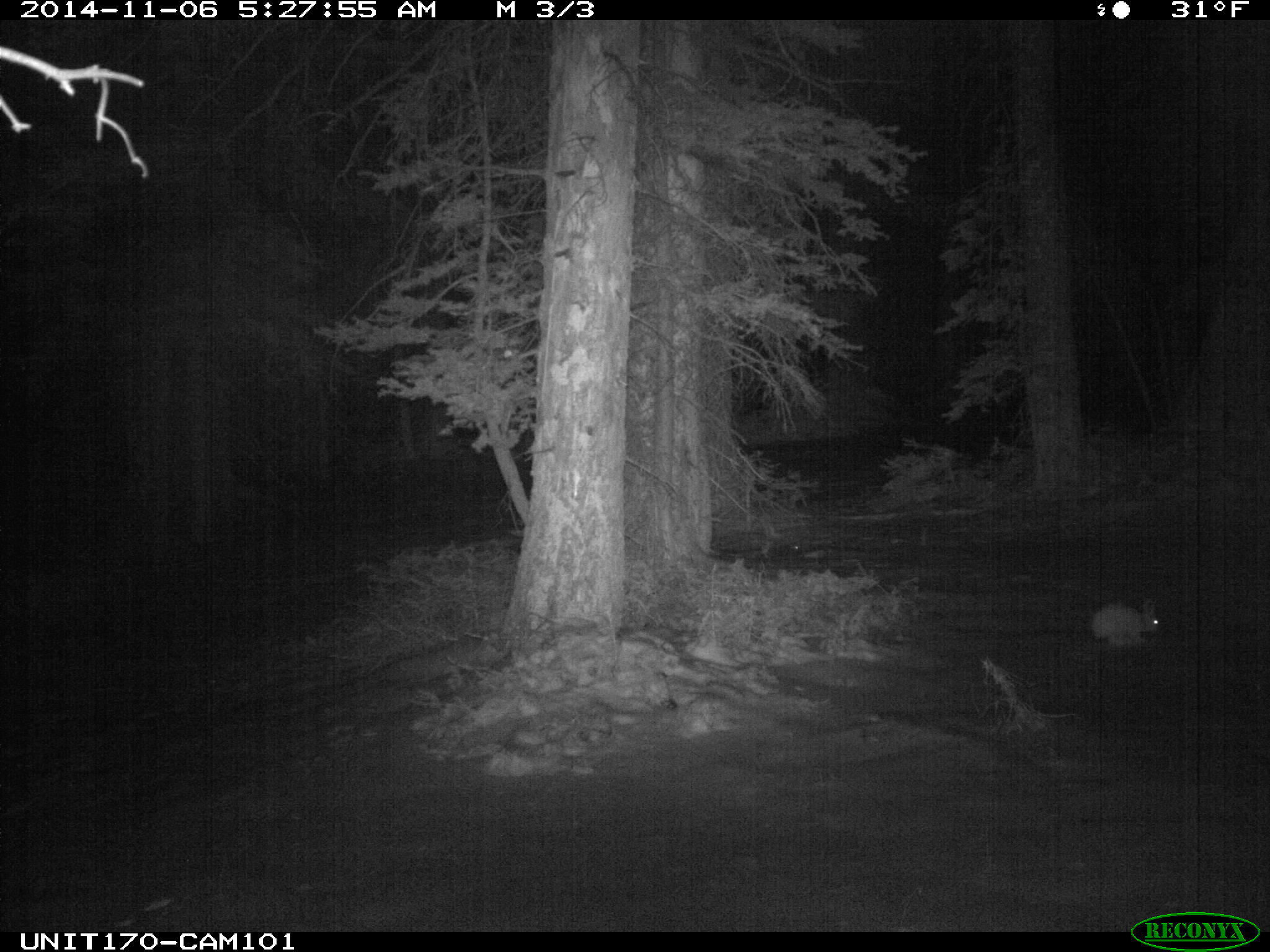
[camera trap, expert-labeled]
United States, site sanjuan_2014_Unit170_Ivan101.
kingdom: Animalia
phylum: Chordata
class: Mammalia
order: Lagomorpha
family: Leporidae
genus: Lepus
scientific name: Lepus americanus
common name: snowshoe hare